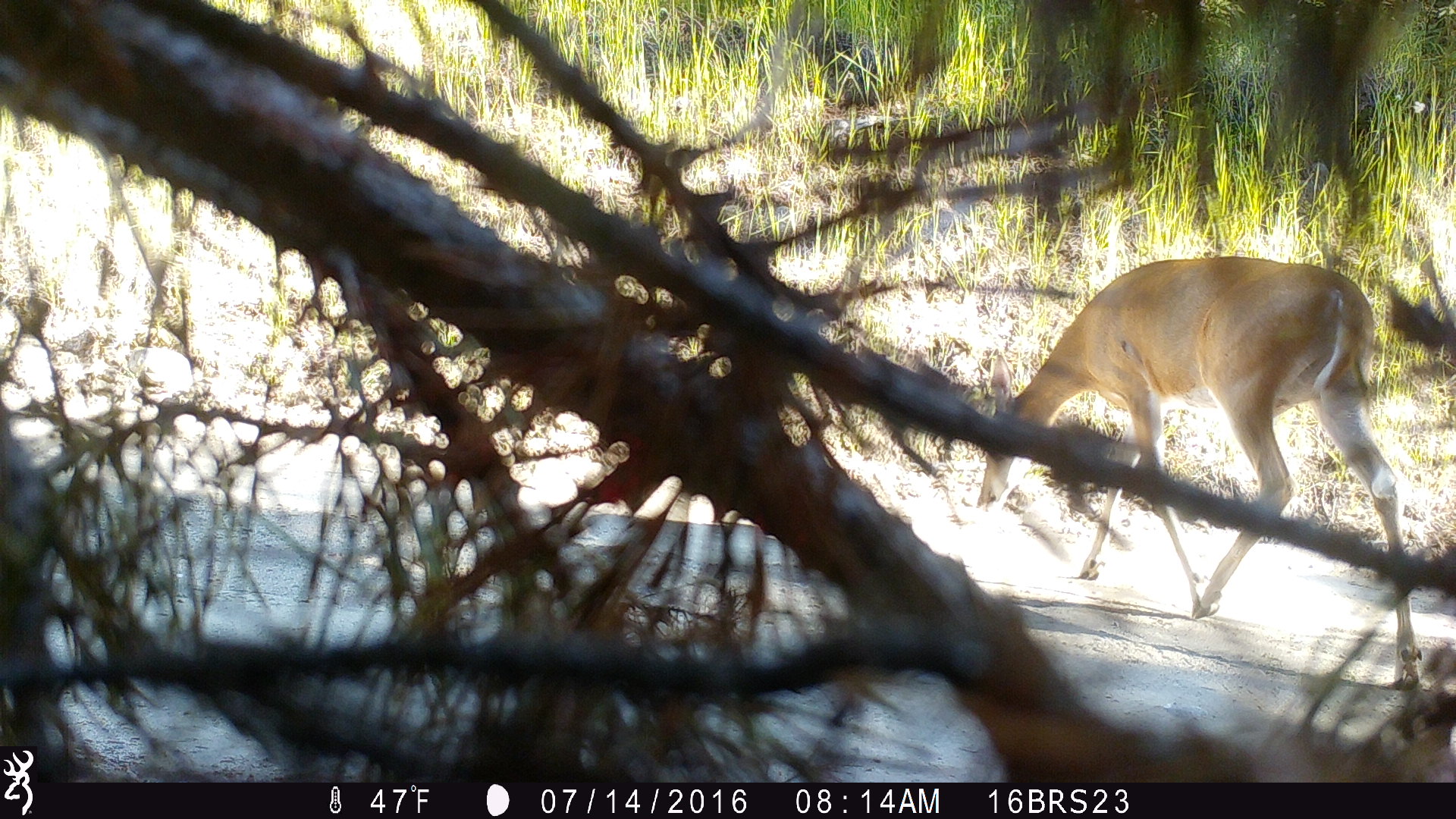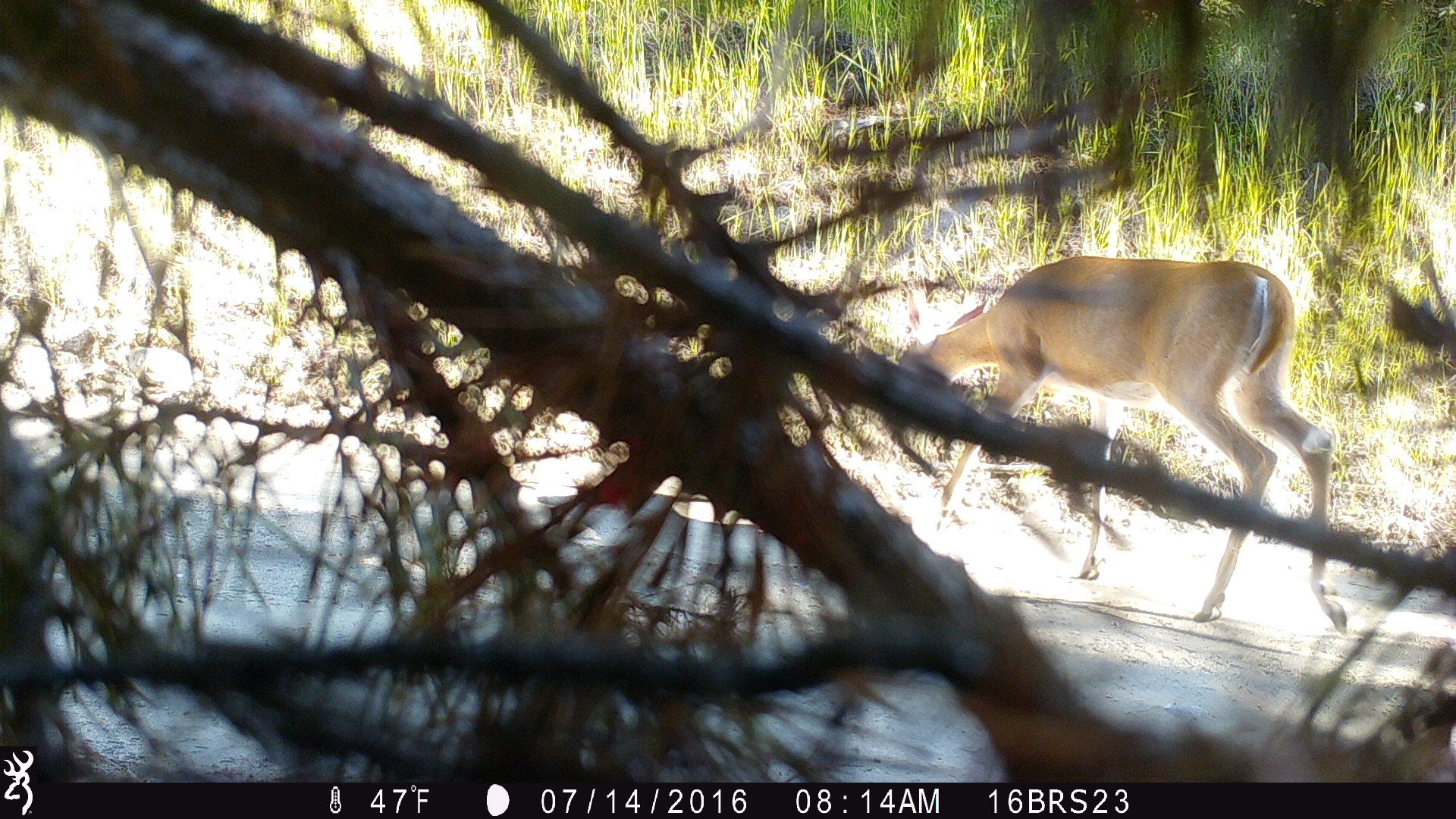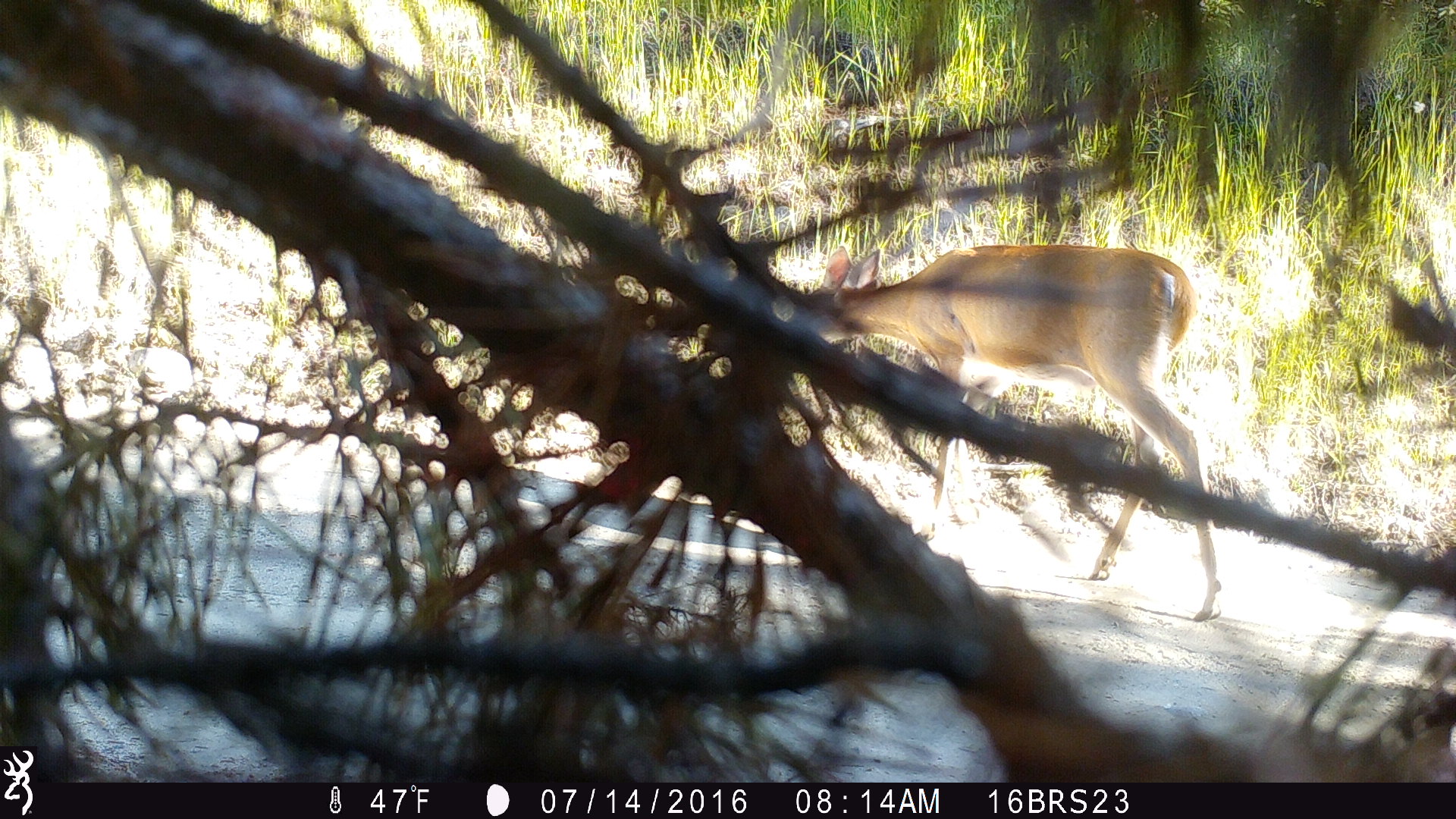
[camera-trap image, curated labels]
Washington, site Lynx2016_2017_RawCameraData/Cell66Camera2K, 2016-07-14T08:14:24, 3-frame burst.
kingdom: Animalia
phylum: Chordata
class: Mammalia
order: Artiodactyla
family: Cervidae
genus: Odocoileus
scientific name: Odocoileus virginianus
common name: white-tailed deer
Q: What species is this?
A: Odocoileus virginianus (white-tailed deer).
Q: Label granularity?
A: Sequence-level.